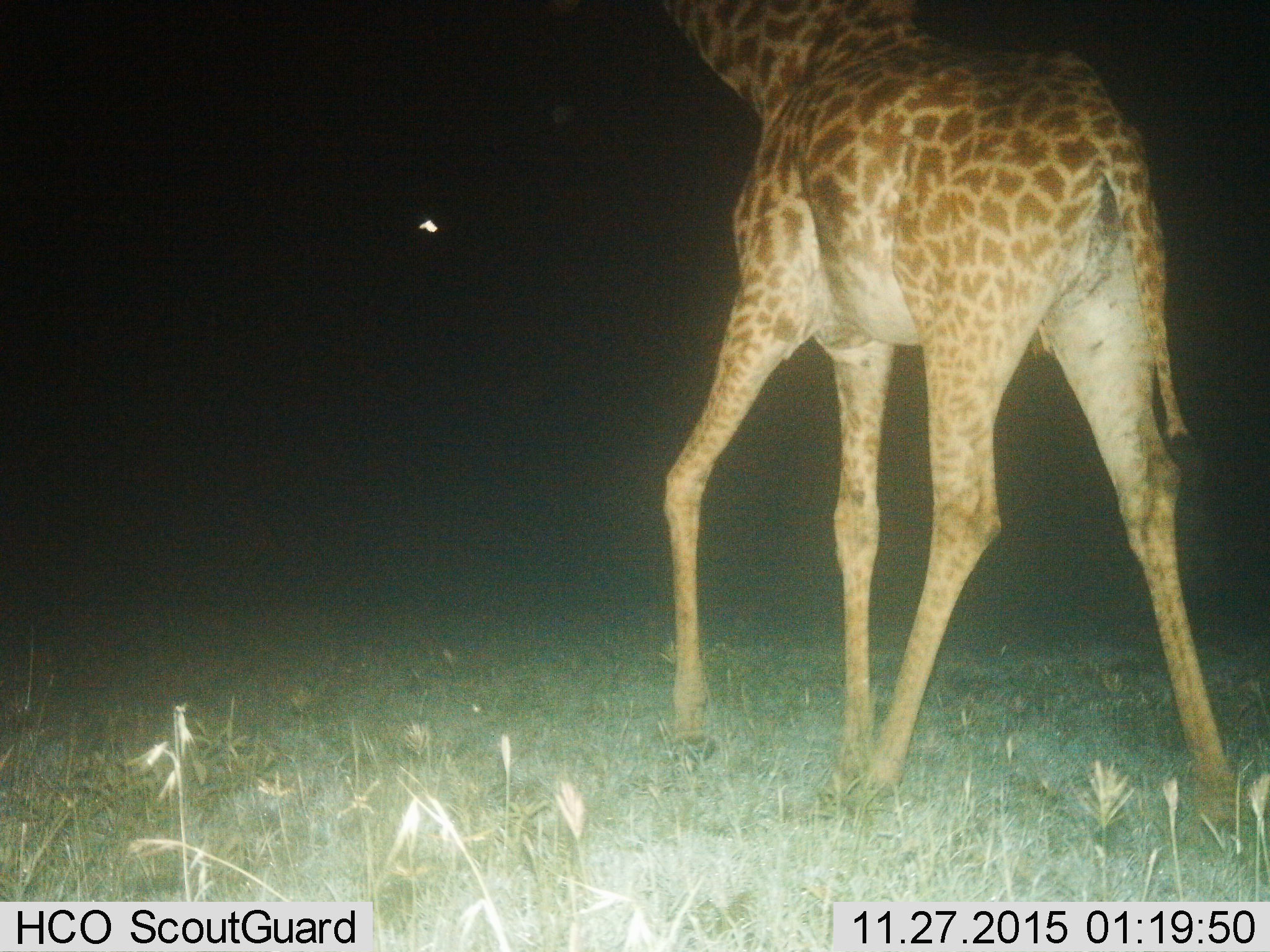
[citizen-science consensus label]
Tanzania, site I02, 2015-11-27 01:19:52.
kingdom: Animalia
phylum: Chordata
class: Mammalia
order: Artiodactyla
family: Giraffidae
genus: Giraffa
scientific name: Giraffa camelopardalis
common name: giraffe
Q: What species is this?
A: Giraffe (Giraffa camelopardalis).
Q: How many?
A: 1.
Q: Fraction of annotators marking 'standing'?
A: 30%.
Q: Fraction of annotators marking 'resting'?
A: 0%.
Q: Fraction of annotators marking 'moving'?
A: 80%.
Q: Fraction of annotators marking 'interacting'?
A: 0%.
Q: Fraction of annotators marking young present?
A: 0%.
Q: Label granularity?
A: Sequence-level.